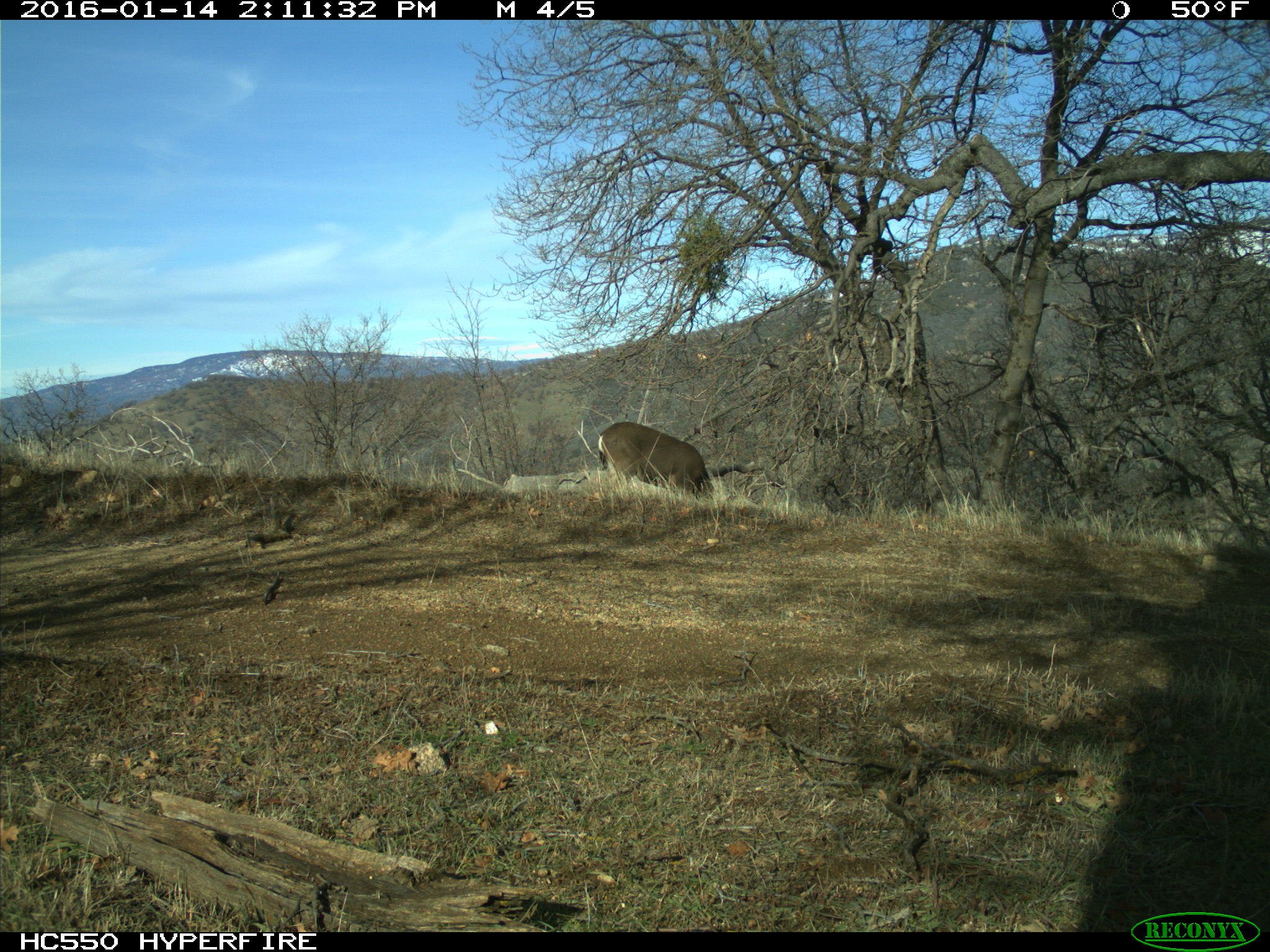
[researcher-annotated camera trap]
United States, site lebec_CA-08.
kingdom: Animalia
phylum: Chordata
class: Mammalia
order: Artiodactyla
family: Cervidae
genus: Odocoileus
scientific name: Odocoileus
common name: deer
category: unidentified deer